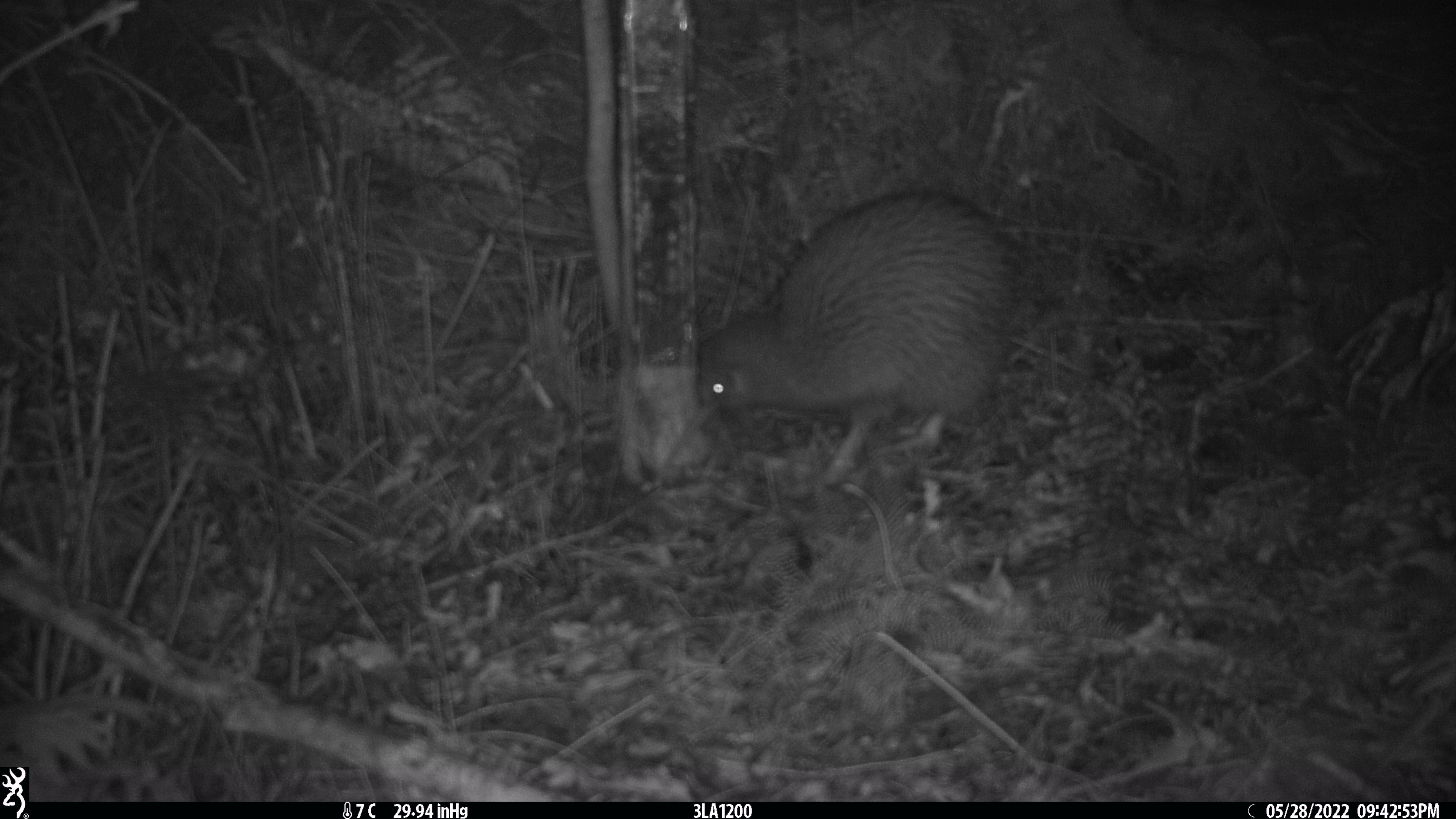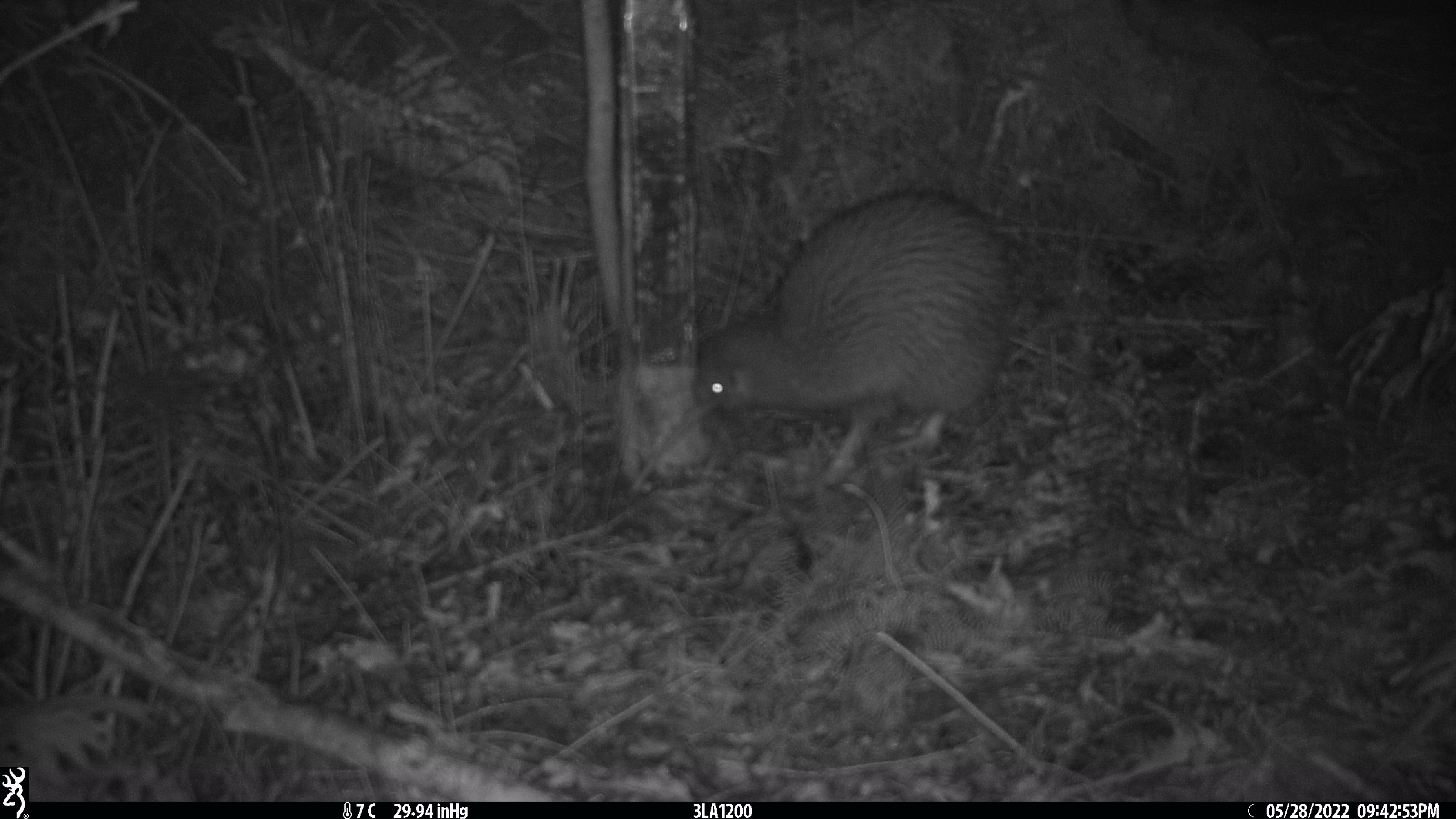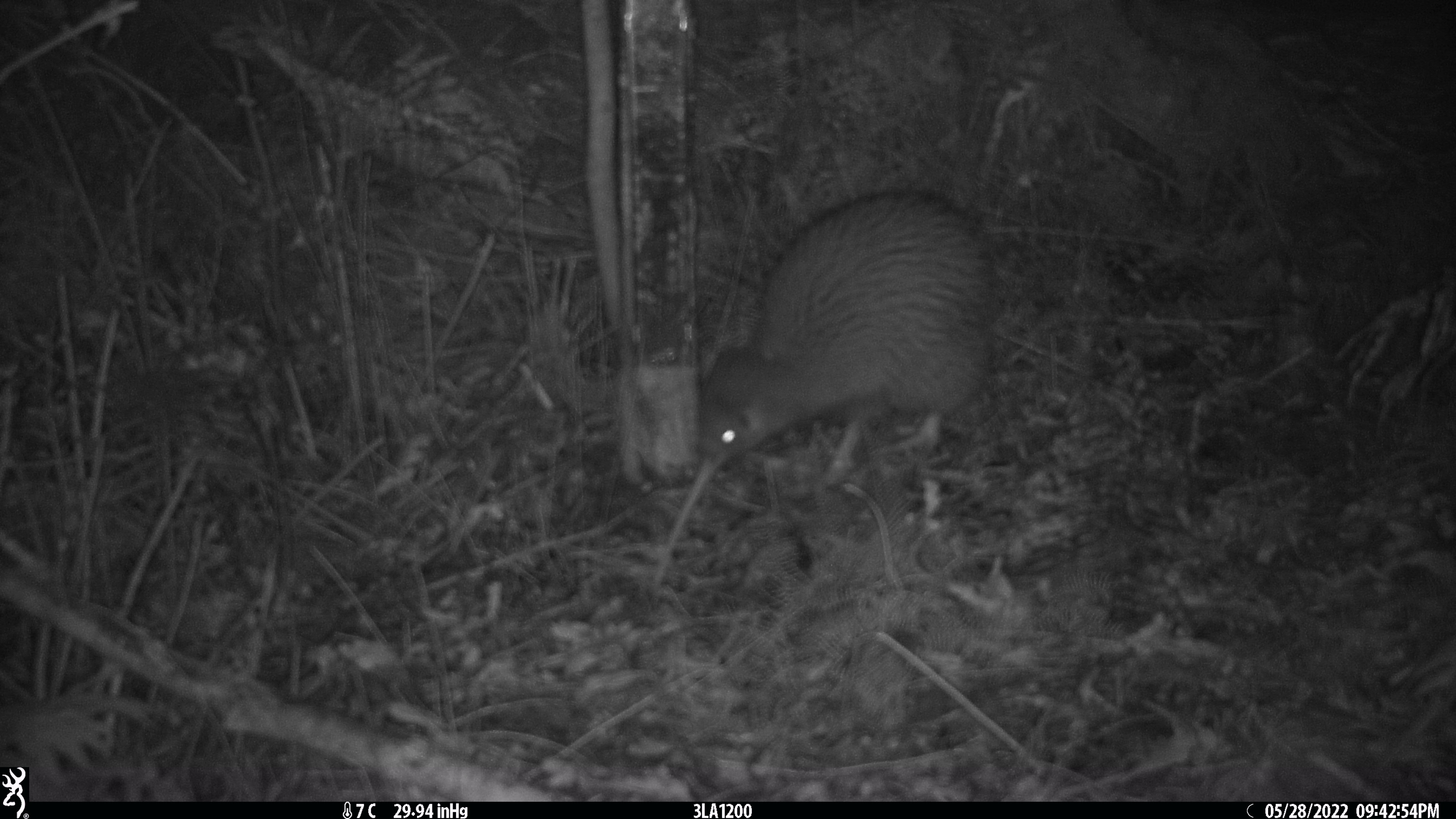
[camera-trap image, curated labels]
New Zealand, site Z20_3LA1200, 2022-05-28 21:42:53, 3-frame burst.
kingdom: Animalia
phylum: Chordata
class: Aves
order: Apterygiformes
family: Apterygidae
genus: Apteryx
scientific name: Apteryx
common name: kiwi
Kiwi (Apteryx).